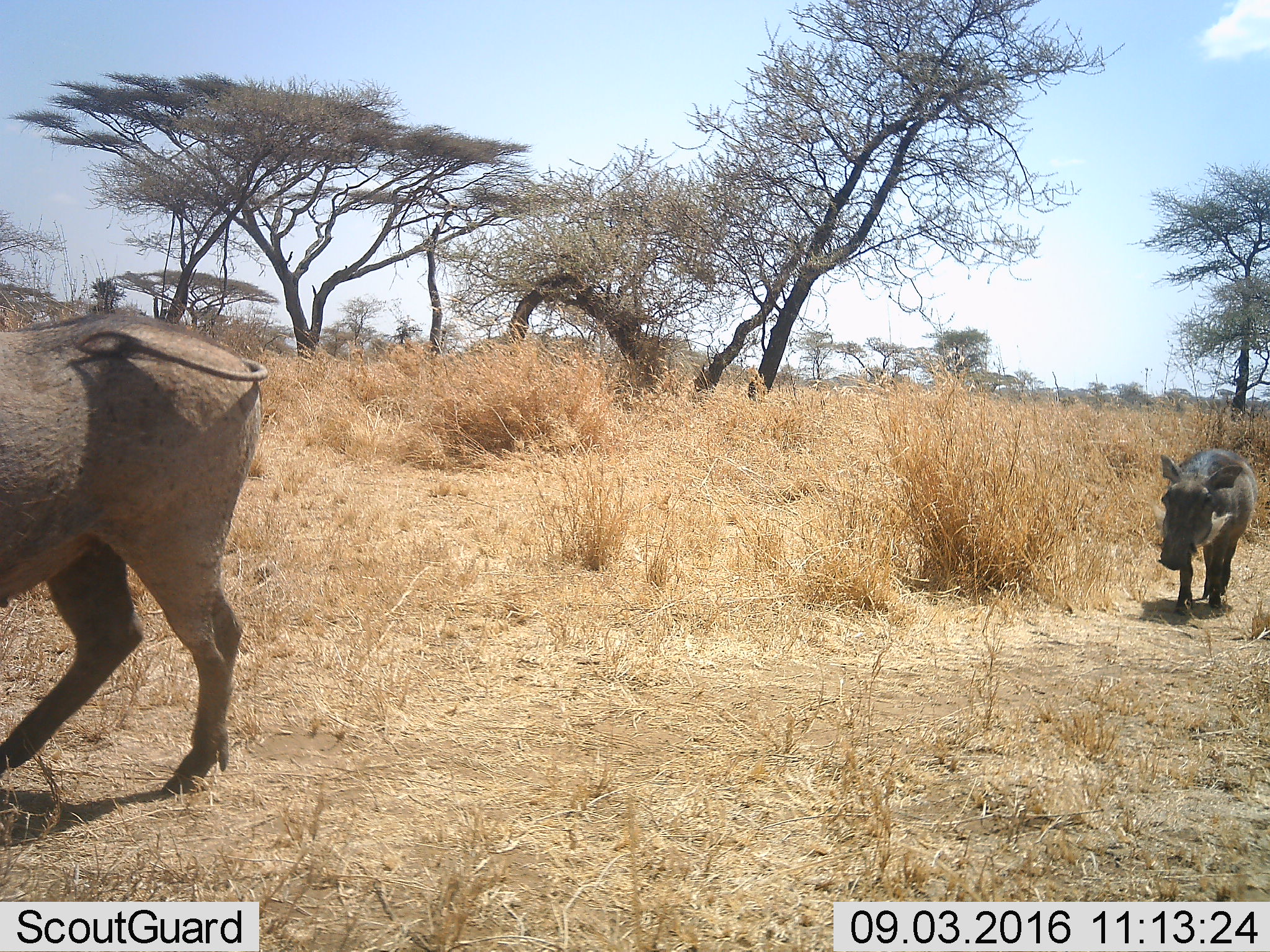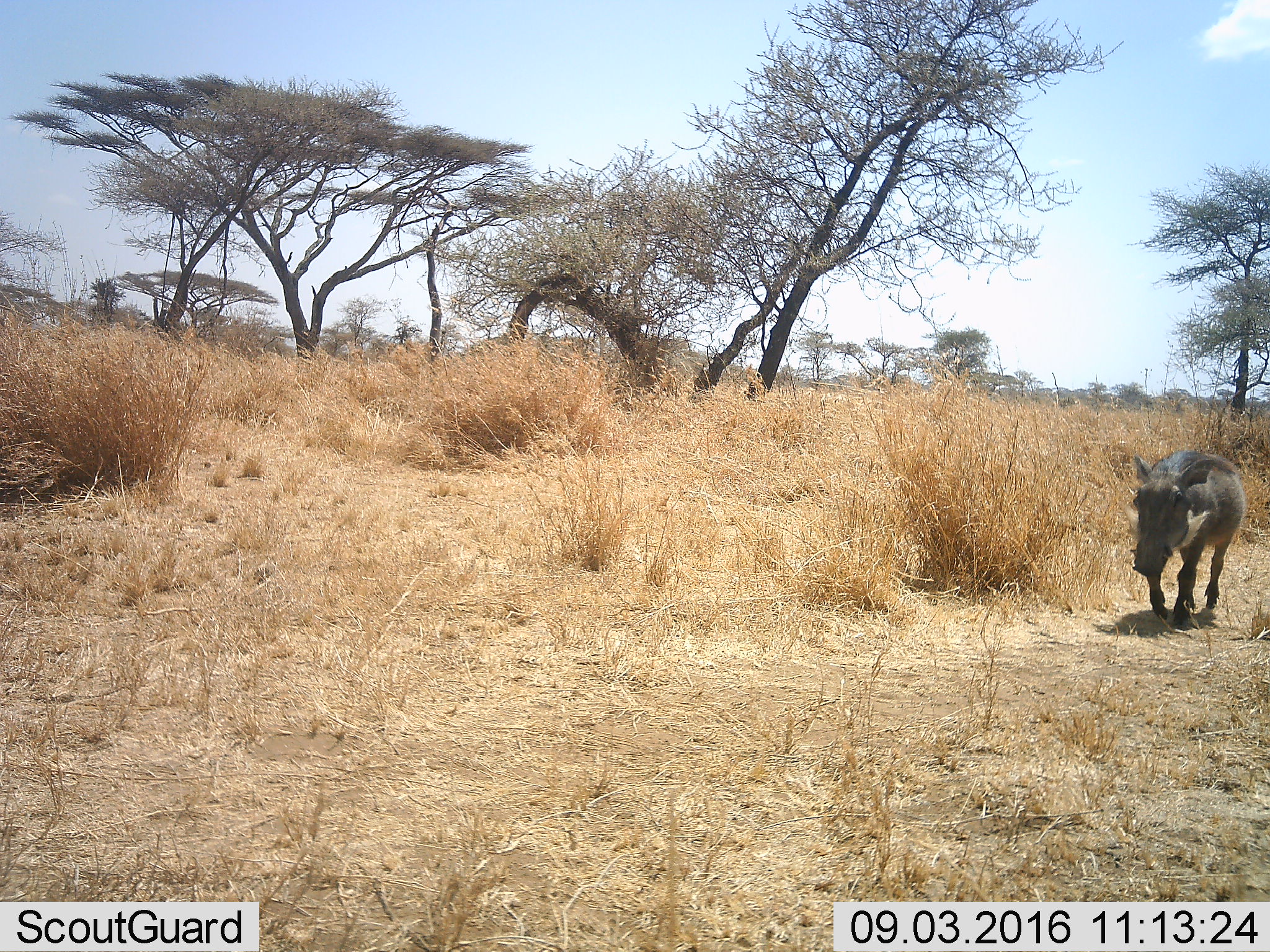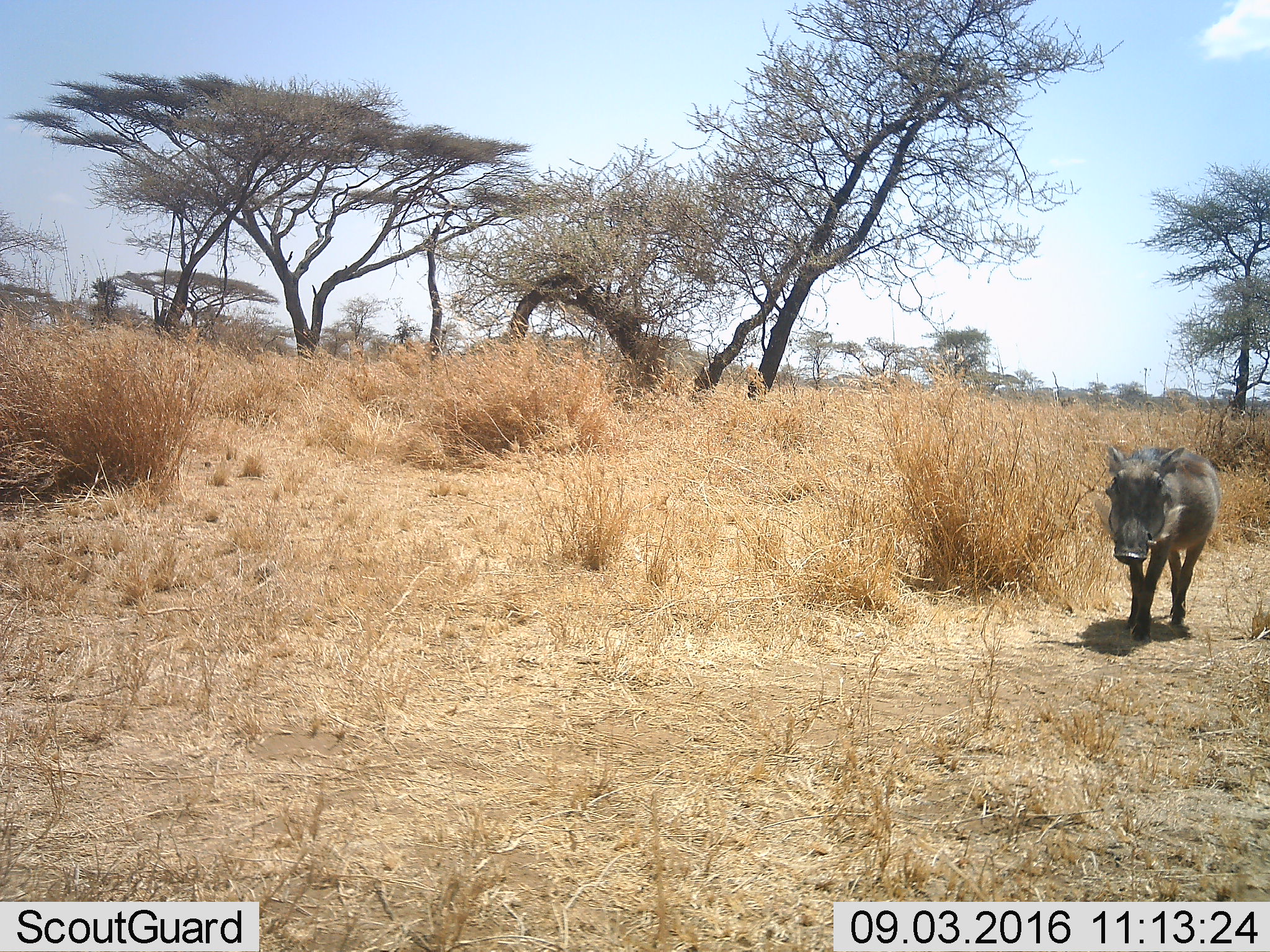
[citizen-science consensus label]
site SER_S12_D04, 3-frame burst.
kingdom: Animalia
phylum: Chordata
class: Mammalia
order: Artiodactyla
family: Suidae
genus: Phacochoerus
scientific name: Phacochoerus africanus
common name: warthog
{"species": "warthog (Phacochoerus africanus)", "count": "2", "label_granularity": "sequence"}